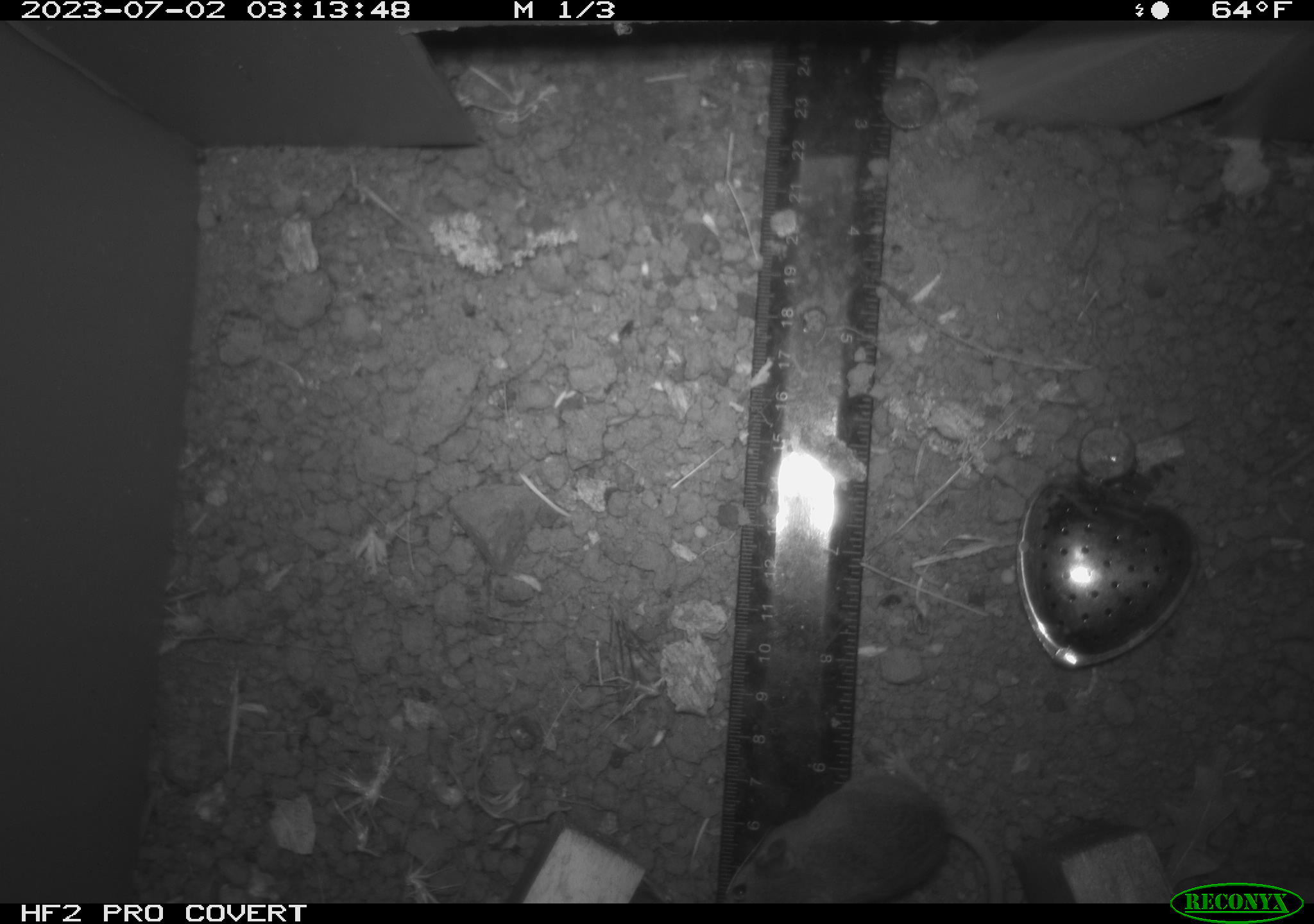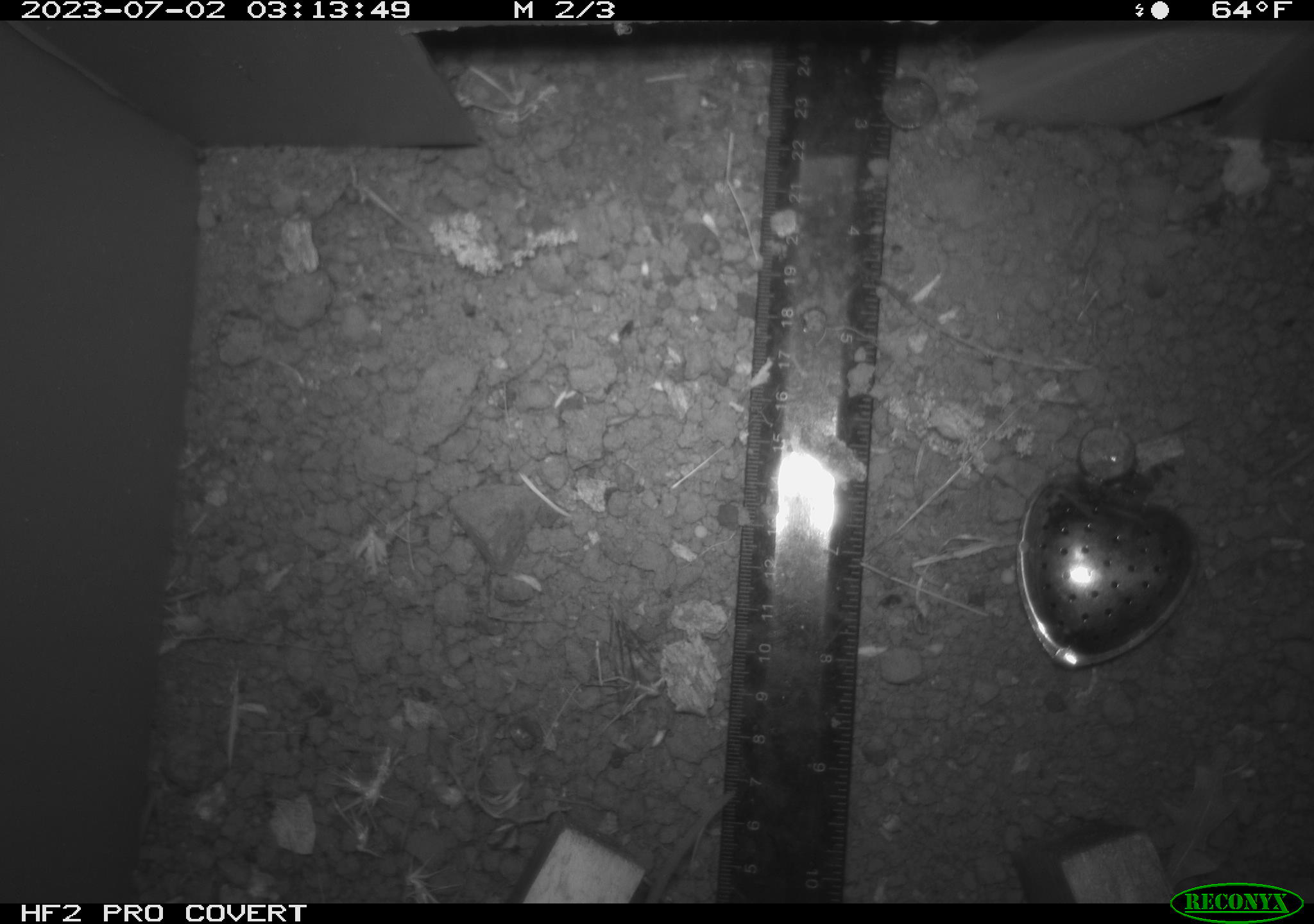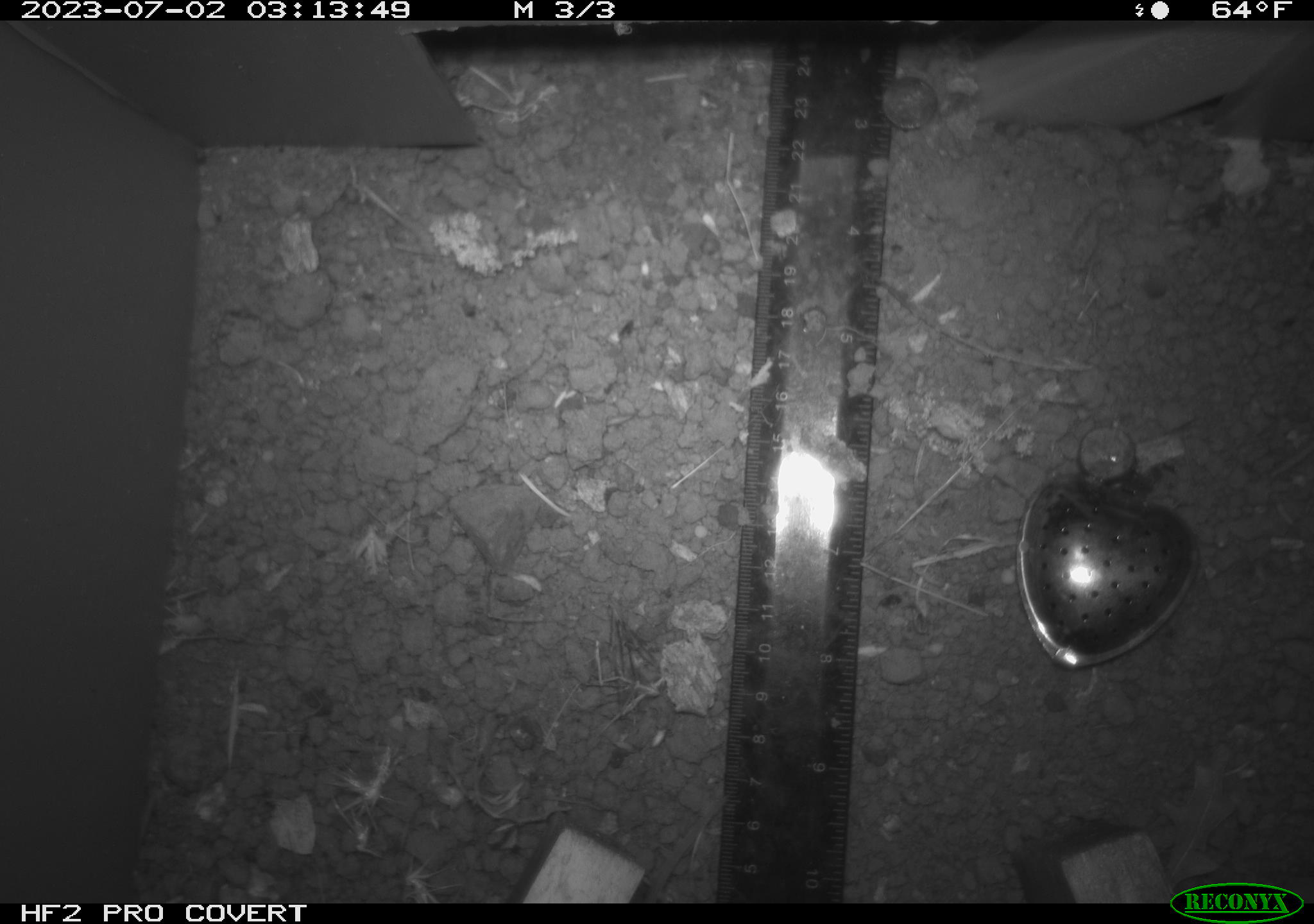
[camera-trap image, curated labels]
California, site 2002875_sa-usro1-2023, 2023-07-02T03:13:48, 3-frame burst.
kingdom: Animalia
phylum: Chordata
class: Mammalia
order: Rodentia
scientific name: Rodentia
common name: mouse species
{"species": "mouse species (Rodentia)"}